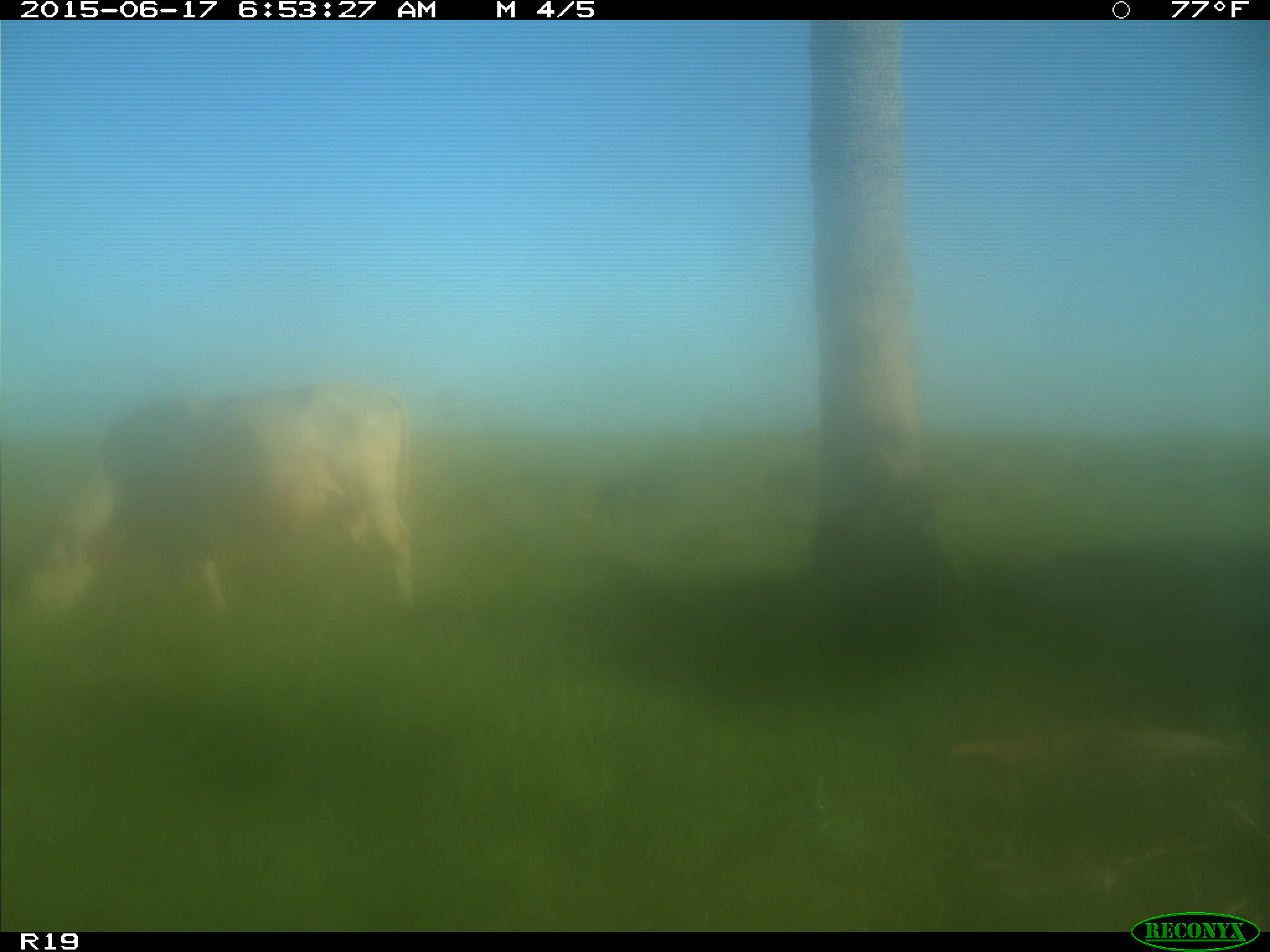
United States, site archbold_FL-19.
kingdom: Animalia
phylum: Chordata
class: Mammalia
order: Artiodactyla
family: Bovidae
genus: Bos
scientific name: Bos taurus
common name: domestic cow